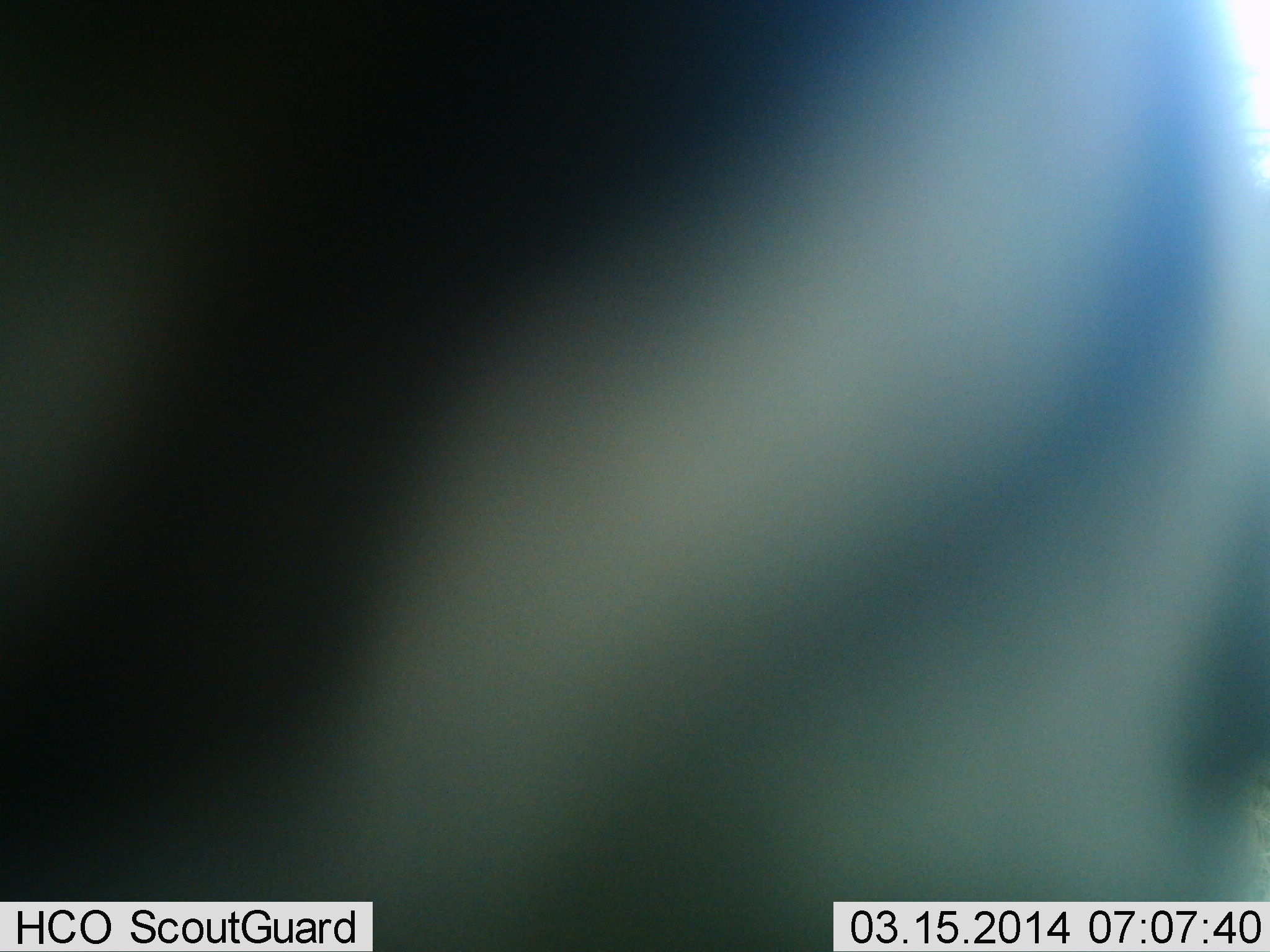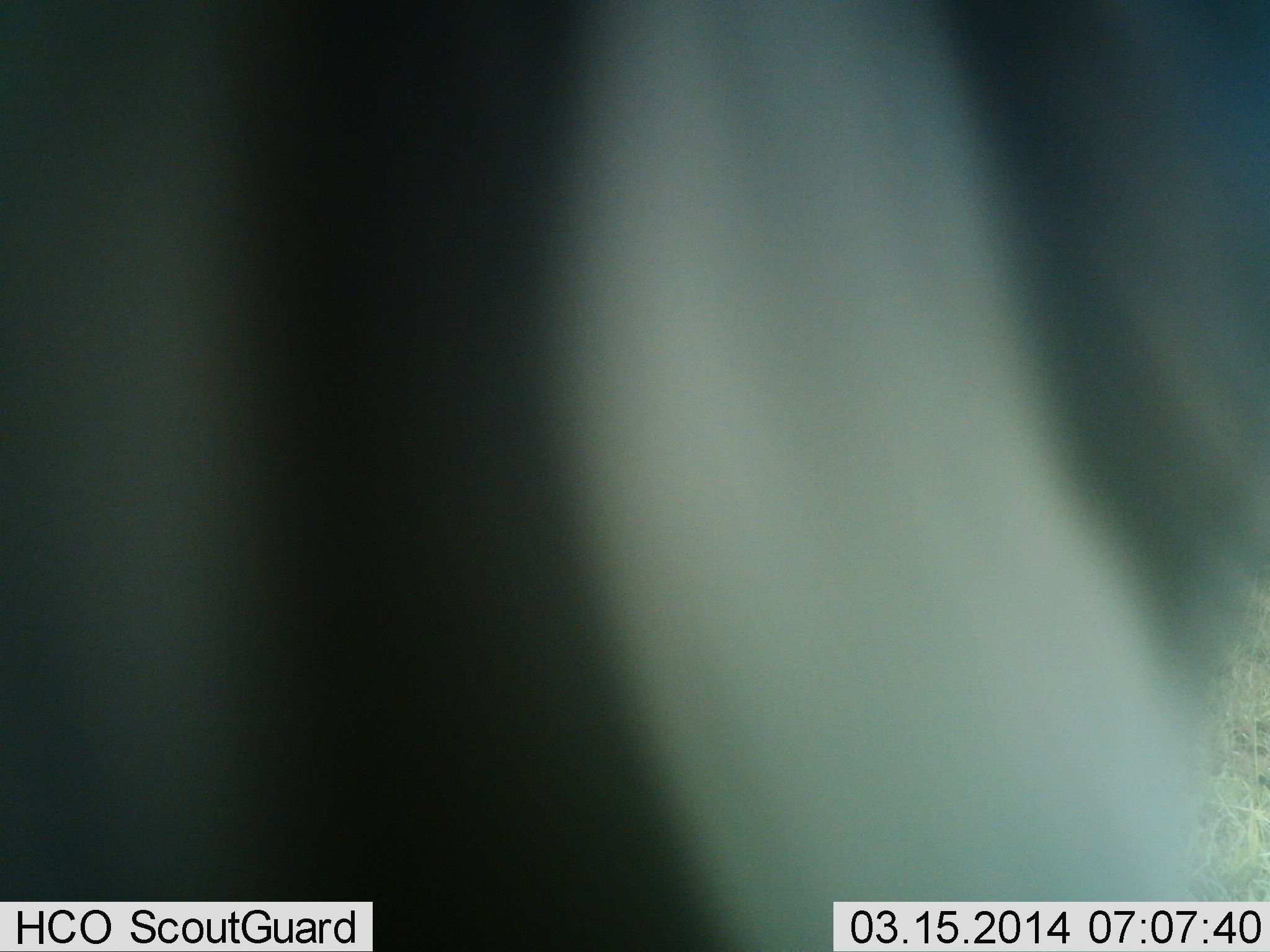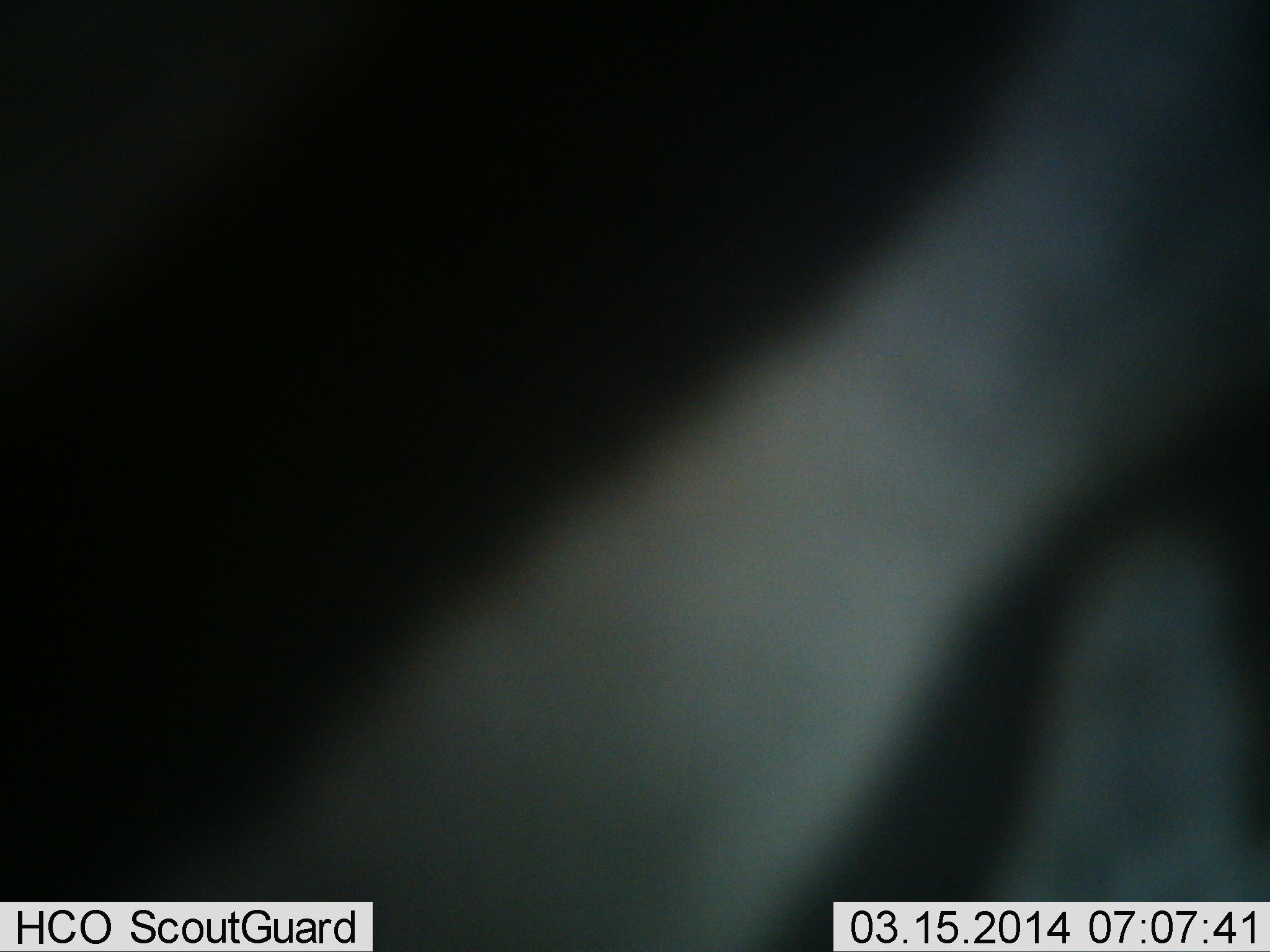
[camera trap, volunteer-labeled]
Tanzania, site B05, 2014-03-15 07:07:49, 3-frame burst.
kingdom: Animalia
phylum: Chordata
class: Mammalia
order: Perissodactyla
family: Equidae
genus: Equus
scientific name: Equus quagga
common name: plains zebra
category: zebra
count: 1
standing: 60%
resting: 0%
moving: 40%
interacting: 0%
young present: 0%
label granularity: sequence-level